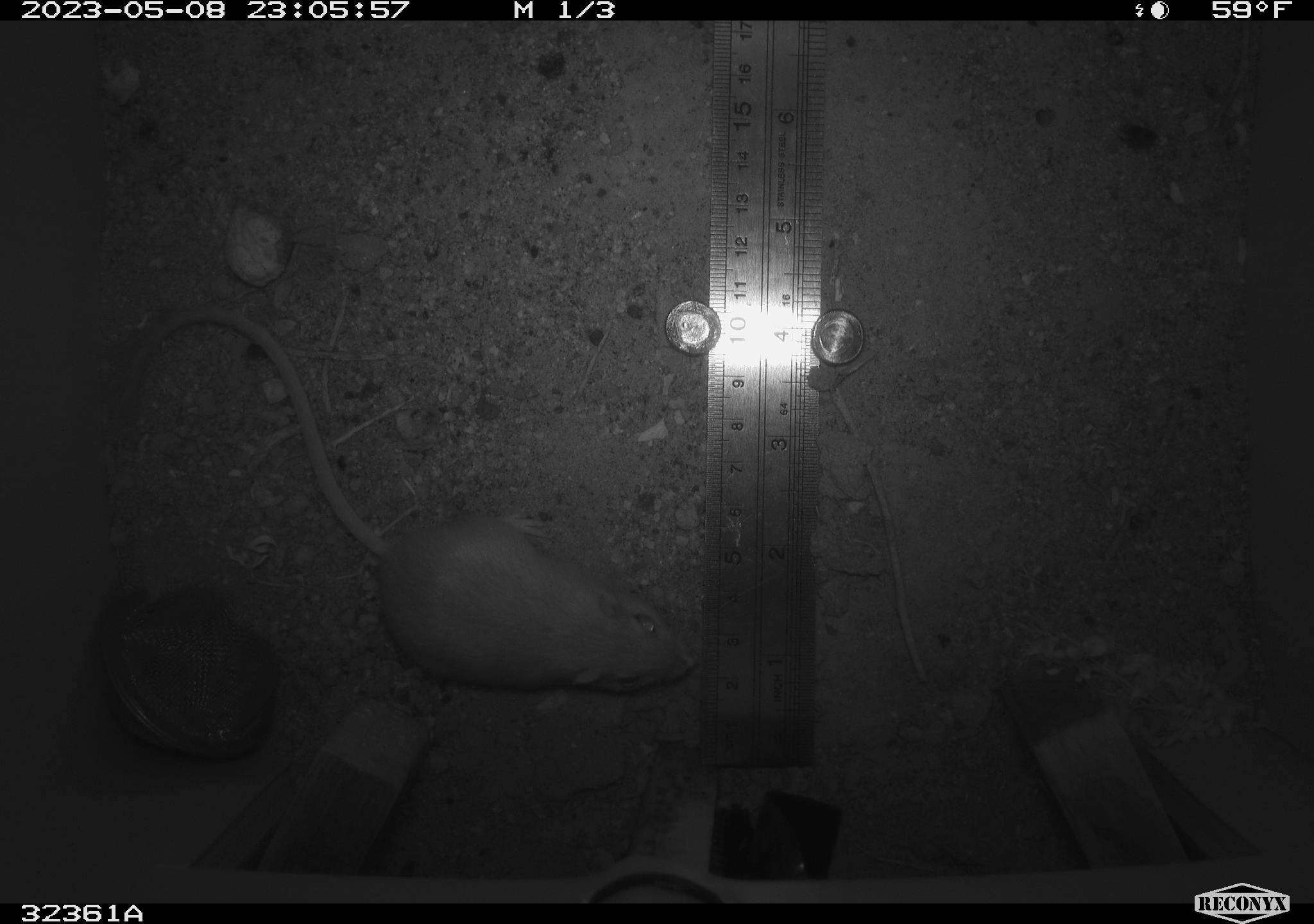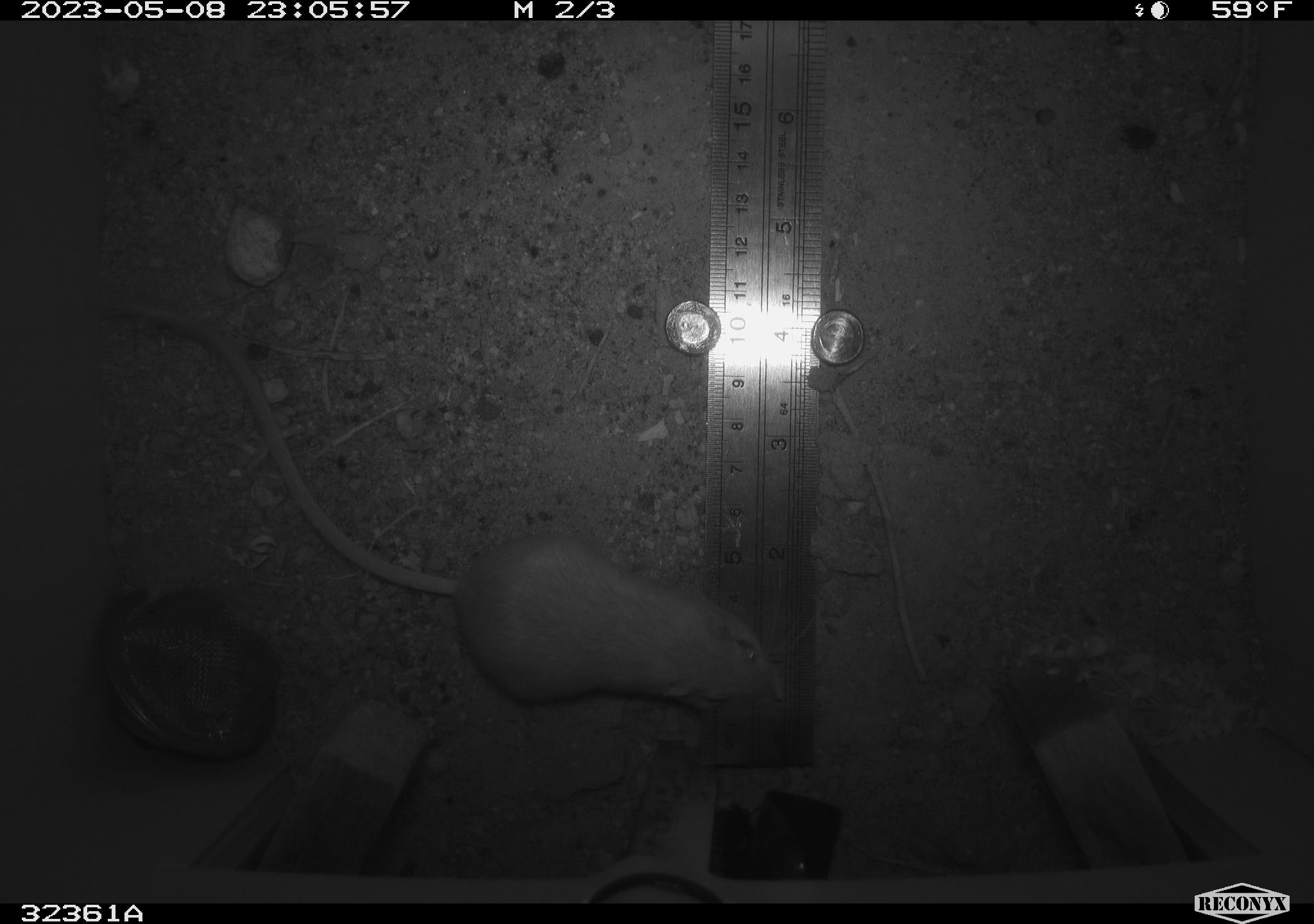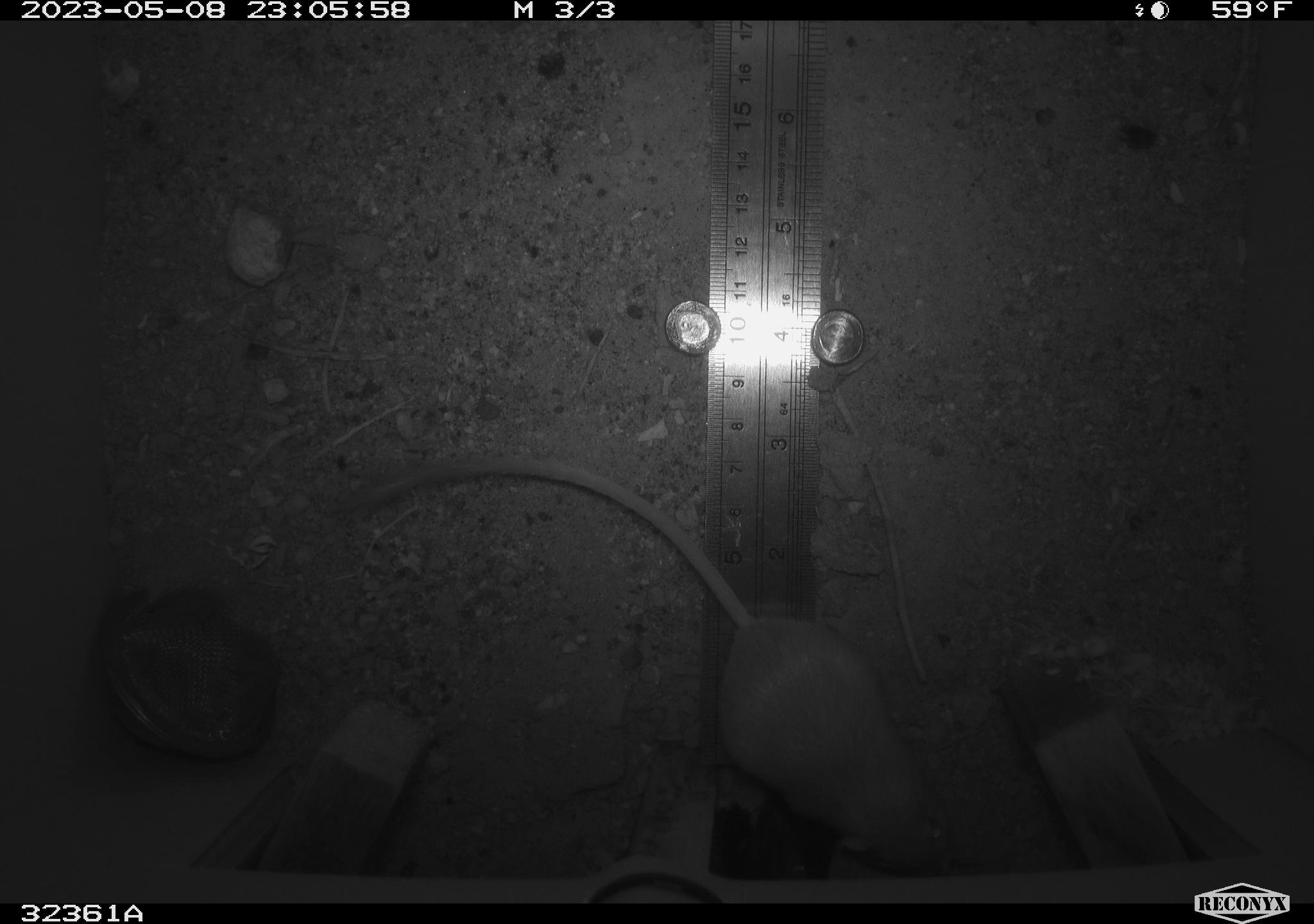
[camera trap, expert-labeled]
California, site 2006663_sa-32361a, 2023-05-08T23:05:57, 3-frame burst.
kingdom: Animalia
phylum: Chordata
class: Mammalia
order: Rodentia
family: Heteromyidae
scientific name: Heteromyidae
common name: kangaroo rats and pocket mice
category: heteromyidae family